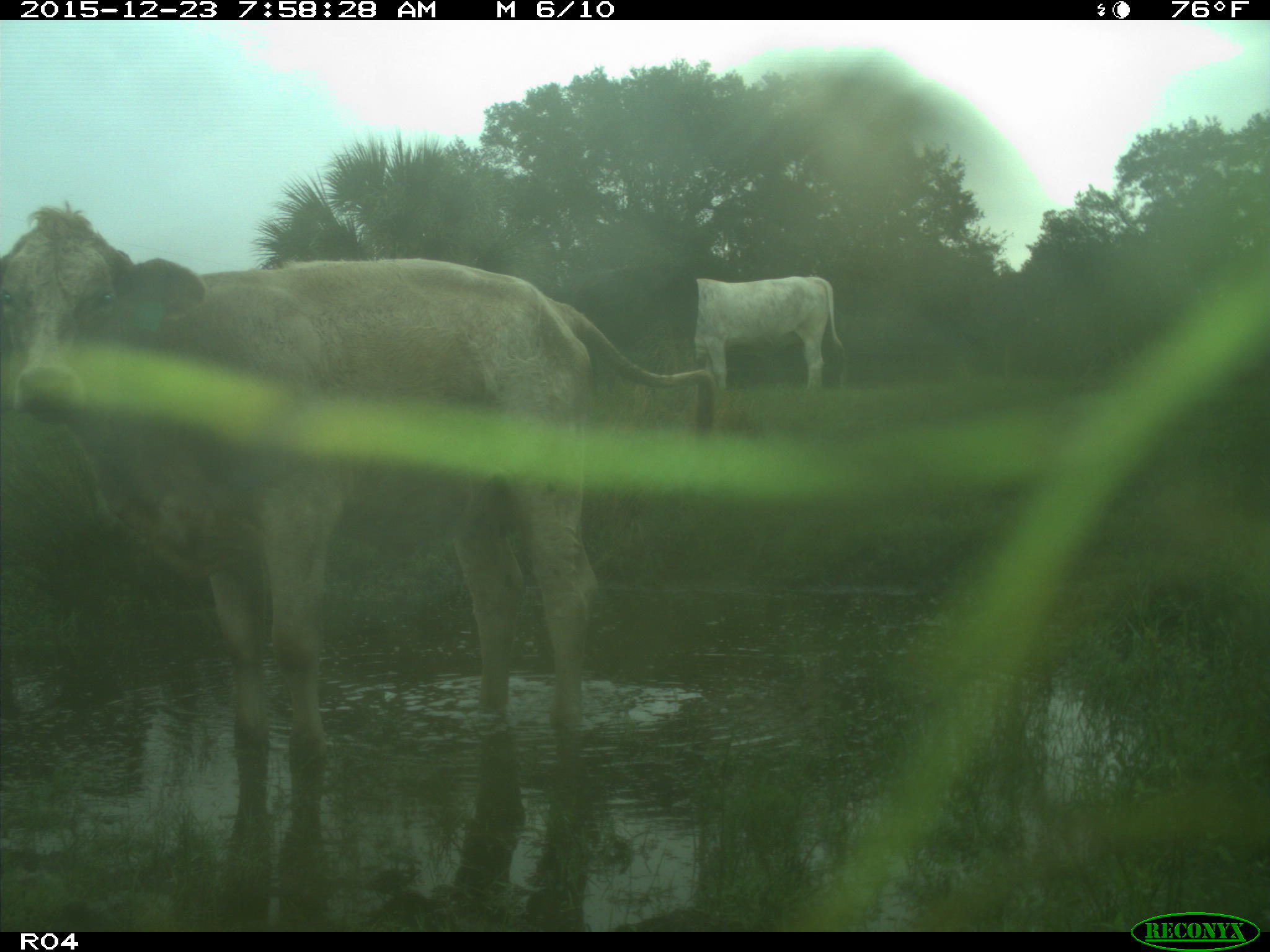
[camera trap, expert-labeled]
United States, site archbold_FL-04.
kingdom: Animalia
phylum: Chordata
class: Mammalia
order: Artiodactyla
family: Bovidae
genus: Bos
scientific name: Bos taurus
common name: domestic cow